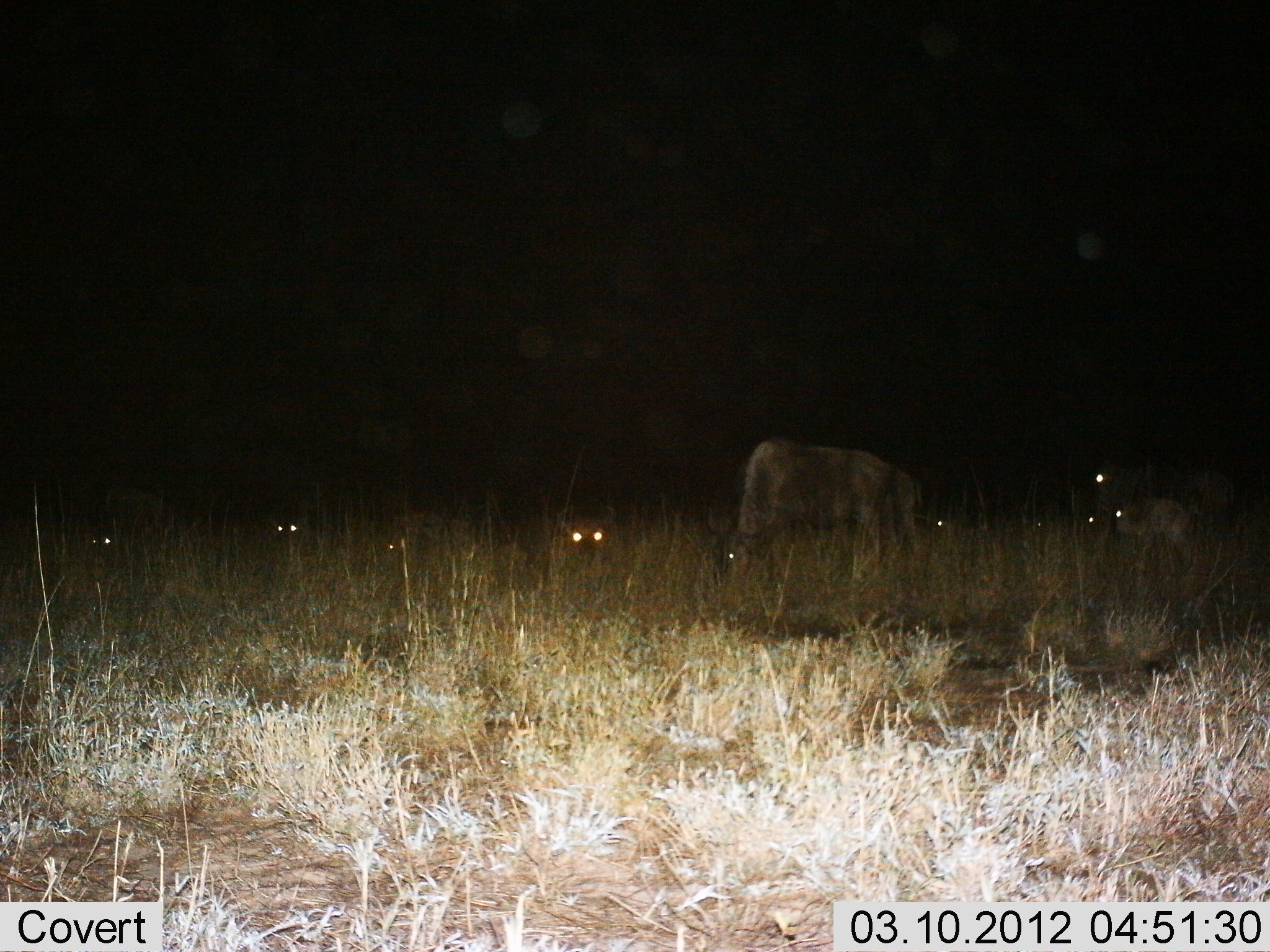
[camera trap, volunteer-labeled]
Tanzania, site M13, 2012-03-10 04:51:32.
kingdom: Animalia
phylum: Chordata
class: Mammalia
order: Artiodactyla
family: Bovidae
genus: Connochaetes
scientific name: Connochaetes taurinus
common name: blue wildebeest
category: wildebeest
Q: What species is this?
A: Wildebeest (blue wildebeest) (Connochaetes taurinus).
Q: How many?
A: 7.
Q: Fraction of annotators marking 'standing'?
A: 46%.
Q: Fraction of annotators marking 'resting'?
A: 50%.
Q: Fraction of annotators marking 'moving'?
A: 4%.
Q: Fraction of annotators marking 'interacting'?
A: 0%.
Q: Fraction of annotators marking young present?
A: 27%.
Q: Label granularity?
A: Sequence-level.